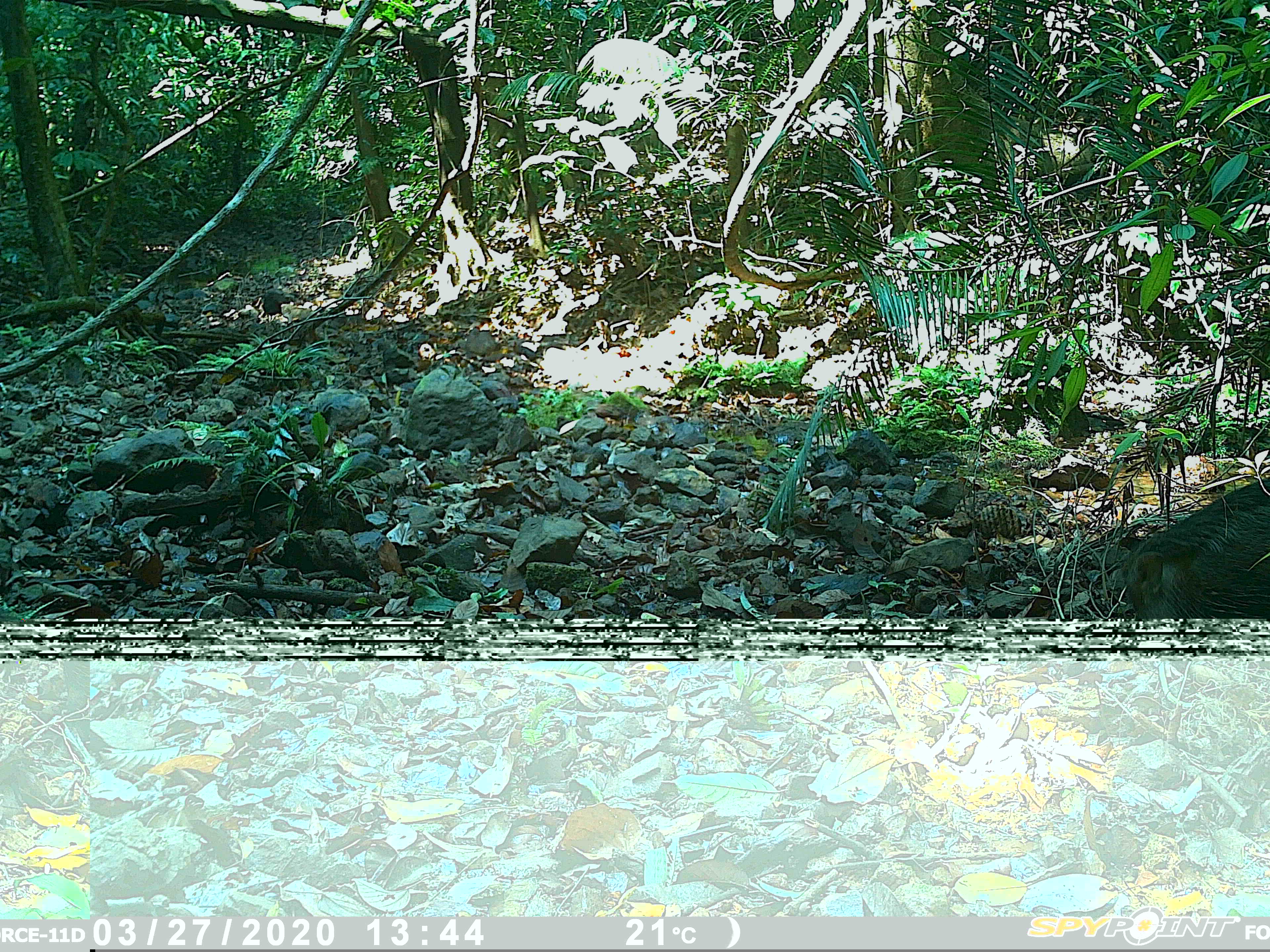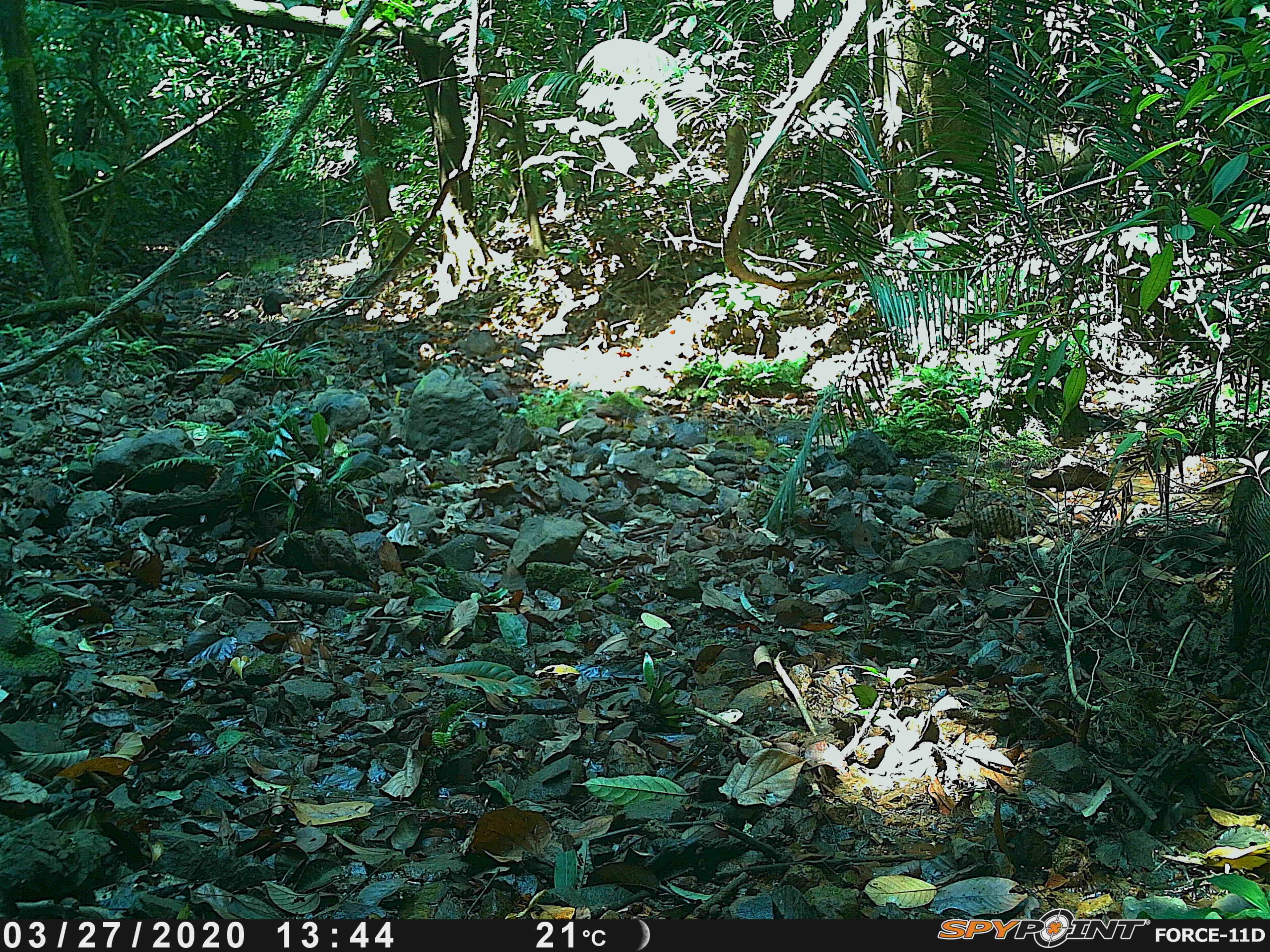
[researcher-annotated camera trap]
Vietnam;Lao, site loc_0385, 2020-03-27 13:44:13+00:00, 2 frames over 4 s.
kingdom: Animalia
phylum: Chordata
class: Mammalia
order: Artiodactyla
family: Suidae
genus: Sus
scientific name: Sus scrofa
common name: eurasian wild pig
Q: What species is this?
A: Eurasian wild pig (Sus scrofa).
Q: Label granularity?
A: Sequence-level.